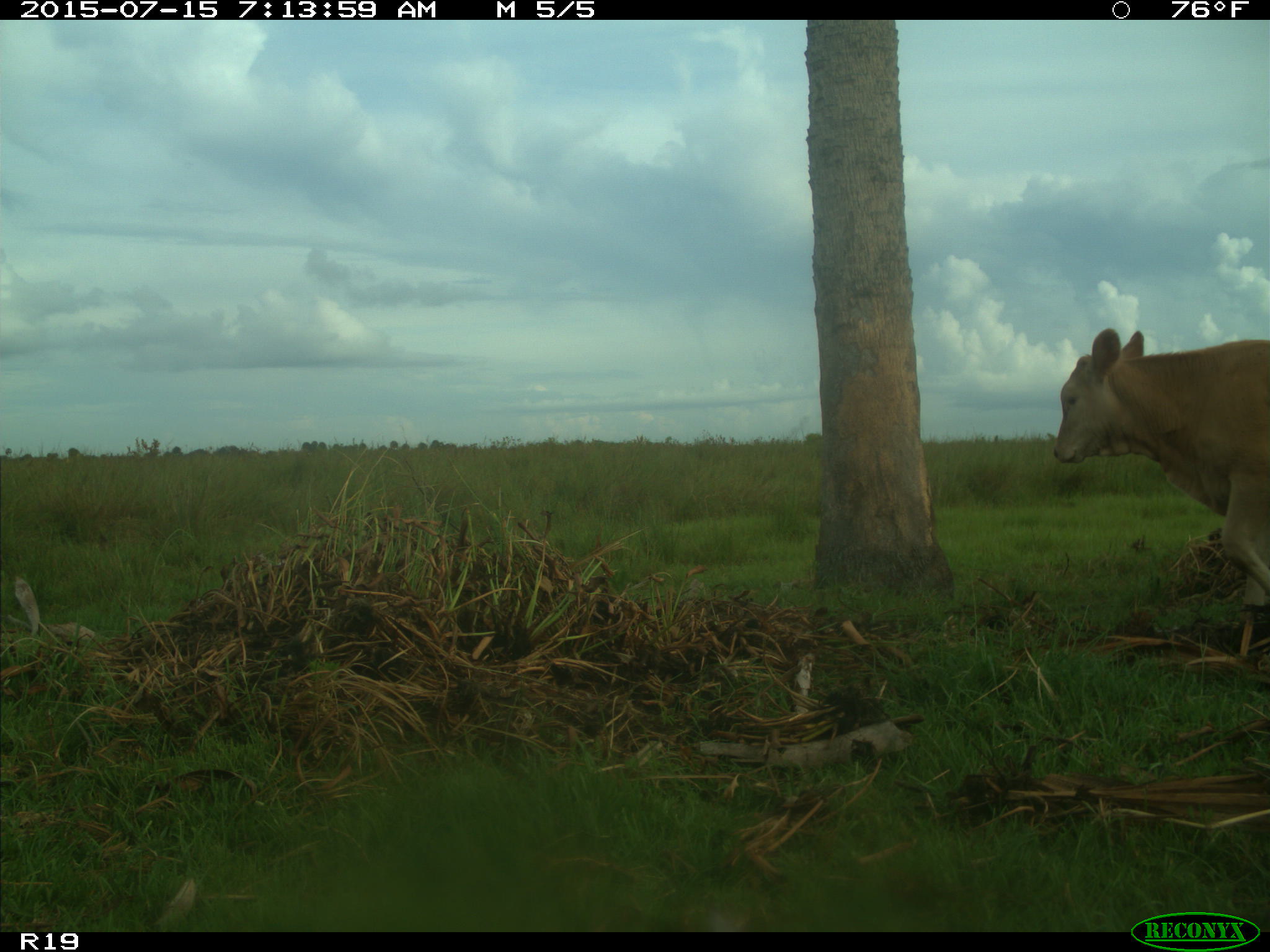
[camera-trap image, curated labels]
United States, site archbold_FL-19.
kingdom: Animalia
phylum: Chordata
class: Mammalia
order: Artiodactyla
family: Bovidae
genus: Bos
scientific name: Bos taurus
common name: domestic cow